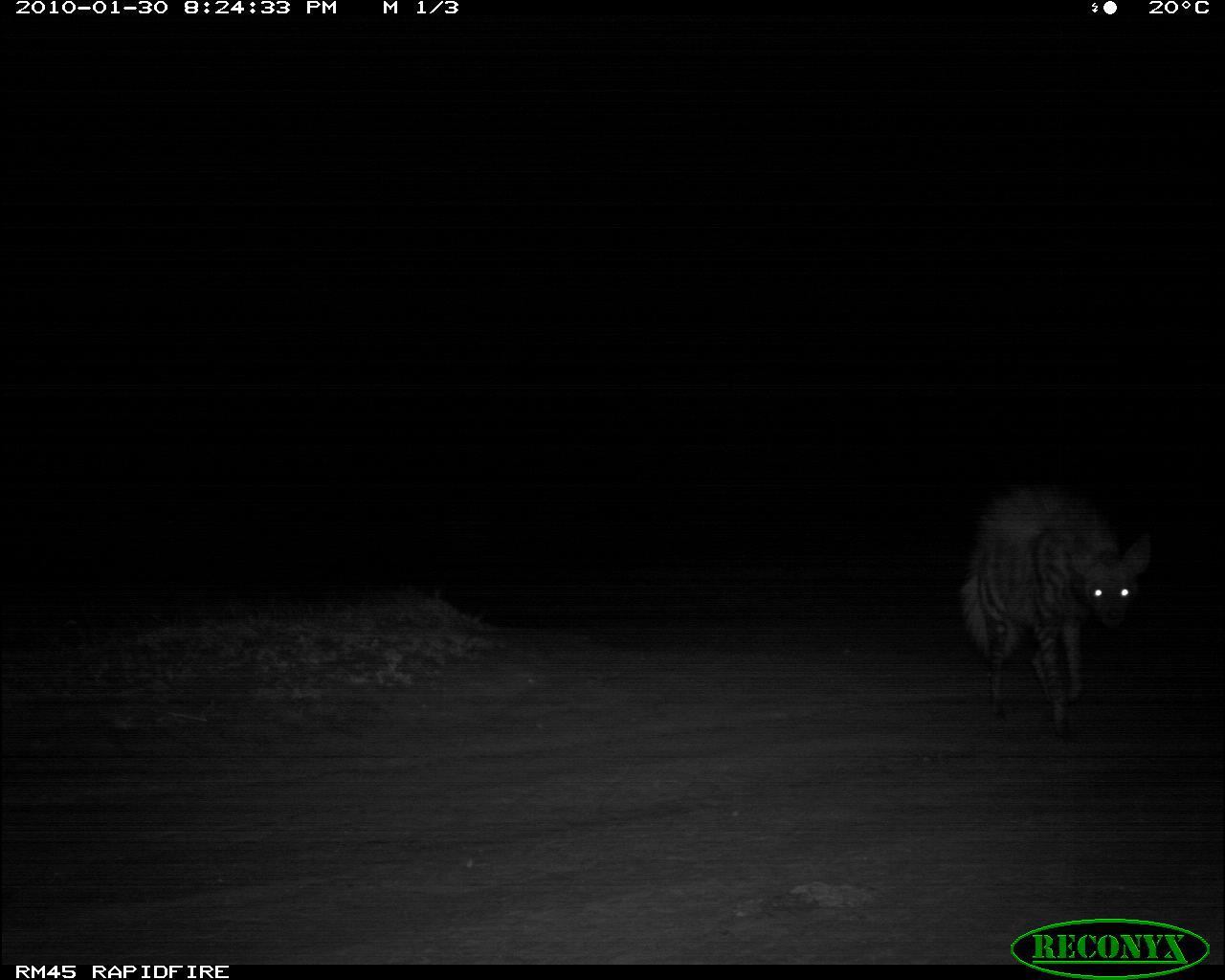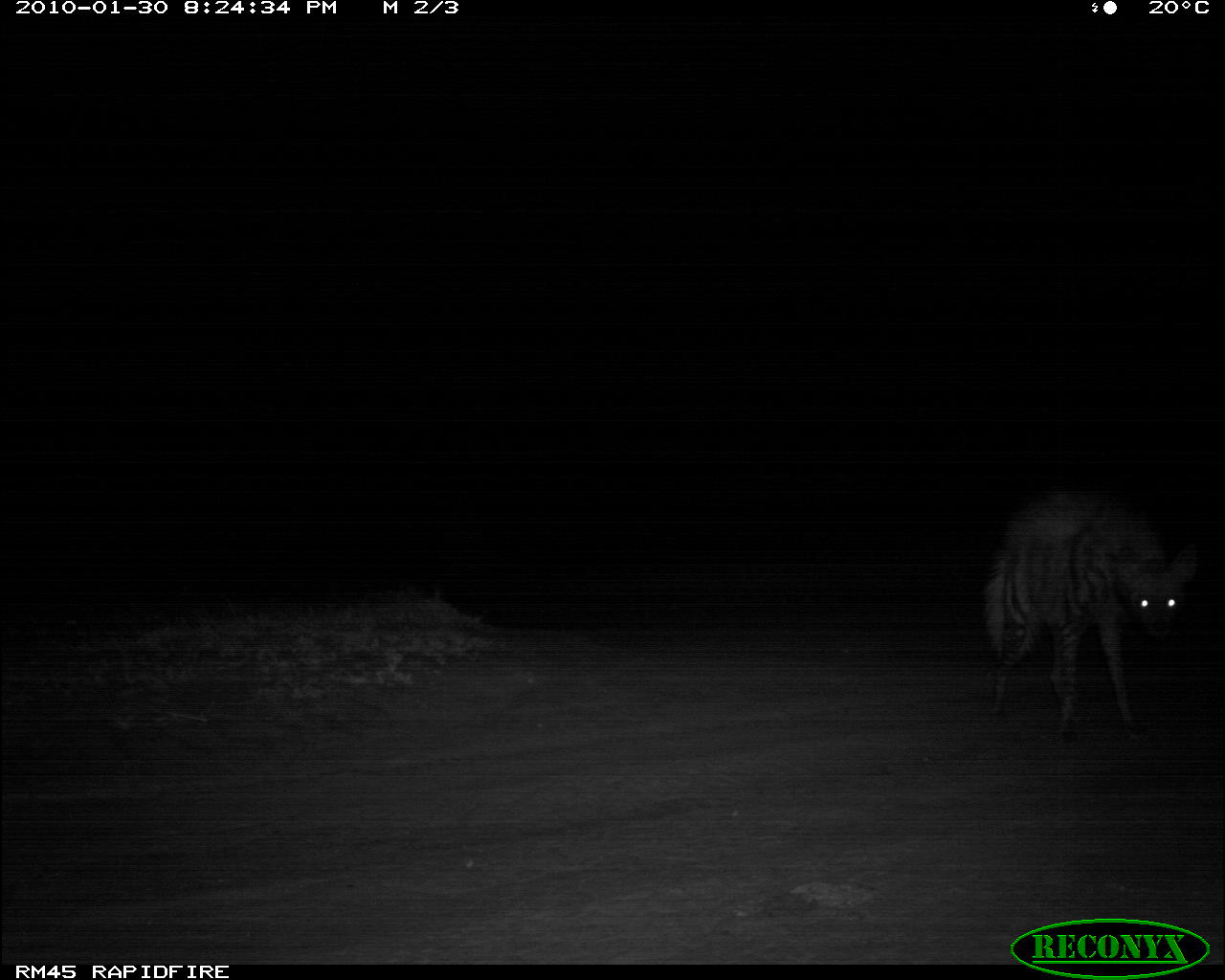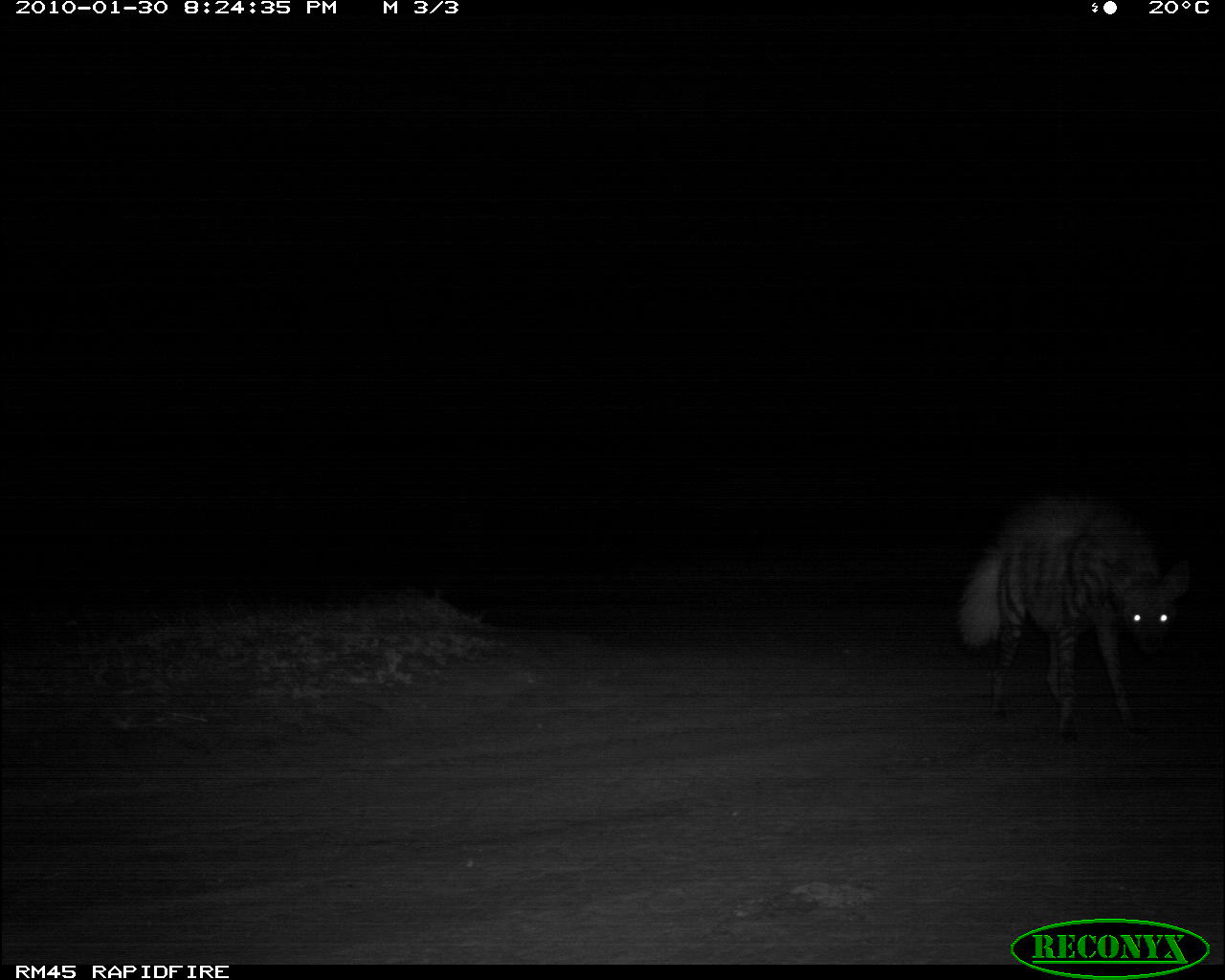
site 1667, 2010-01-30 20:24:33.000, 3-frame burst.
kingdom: Animalia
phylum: Chordata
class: Mammalia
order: Carnivora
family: Hyaenidae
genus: Hyaena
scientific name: Hyaena hyaena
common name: striped hyena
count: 1